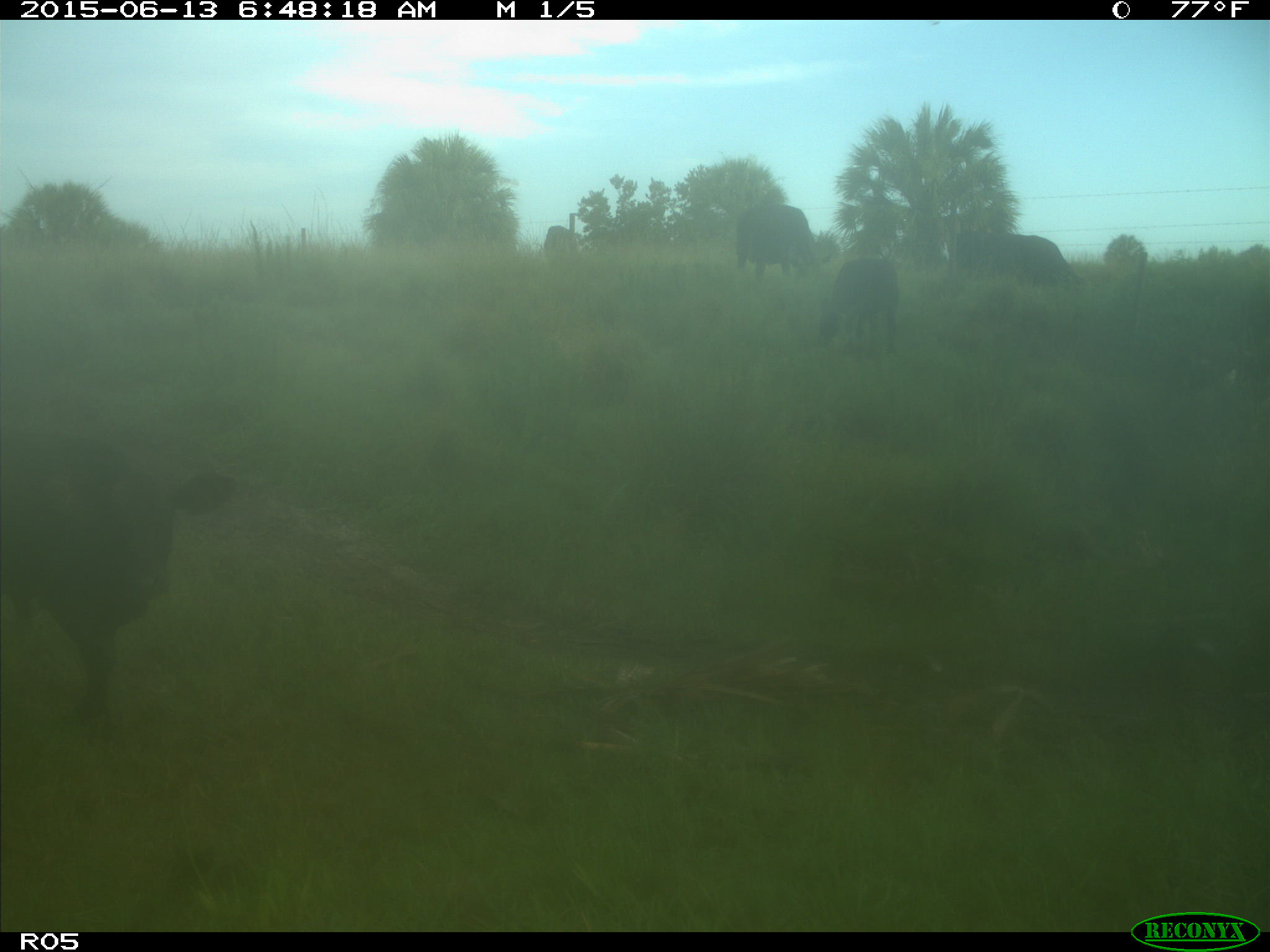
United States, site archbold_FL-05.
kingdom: Animalia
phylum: Chordata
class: Mammalia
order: Artiodactyla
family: Bovidae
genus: Bos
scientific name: Bos taurus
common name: domestic cow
Bos taurus (domestic cow).